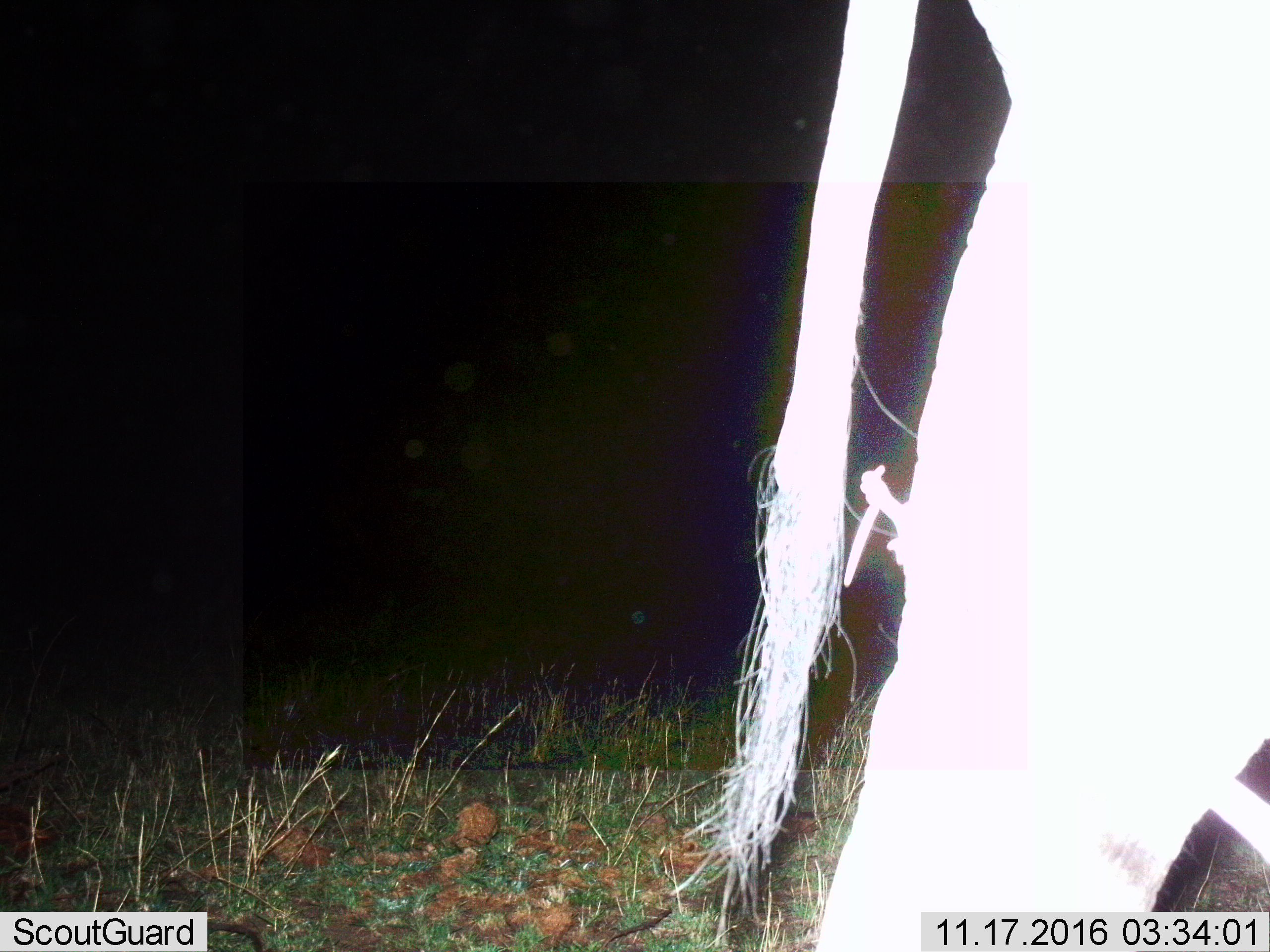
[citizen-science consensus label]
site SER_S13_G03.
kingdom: Animalia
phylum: Chordata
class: Mammalia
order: Artiodactyla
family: Bovidae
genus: Connochaetes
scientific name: Connochaetes taurinus taurinus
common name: blue wildebeest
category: wildebeestblue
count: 1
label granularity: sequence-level